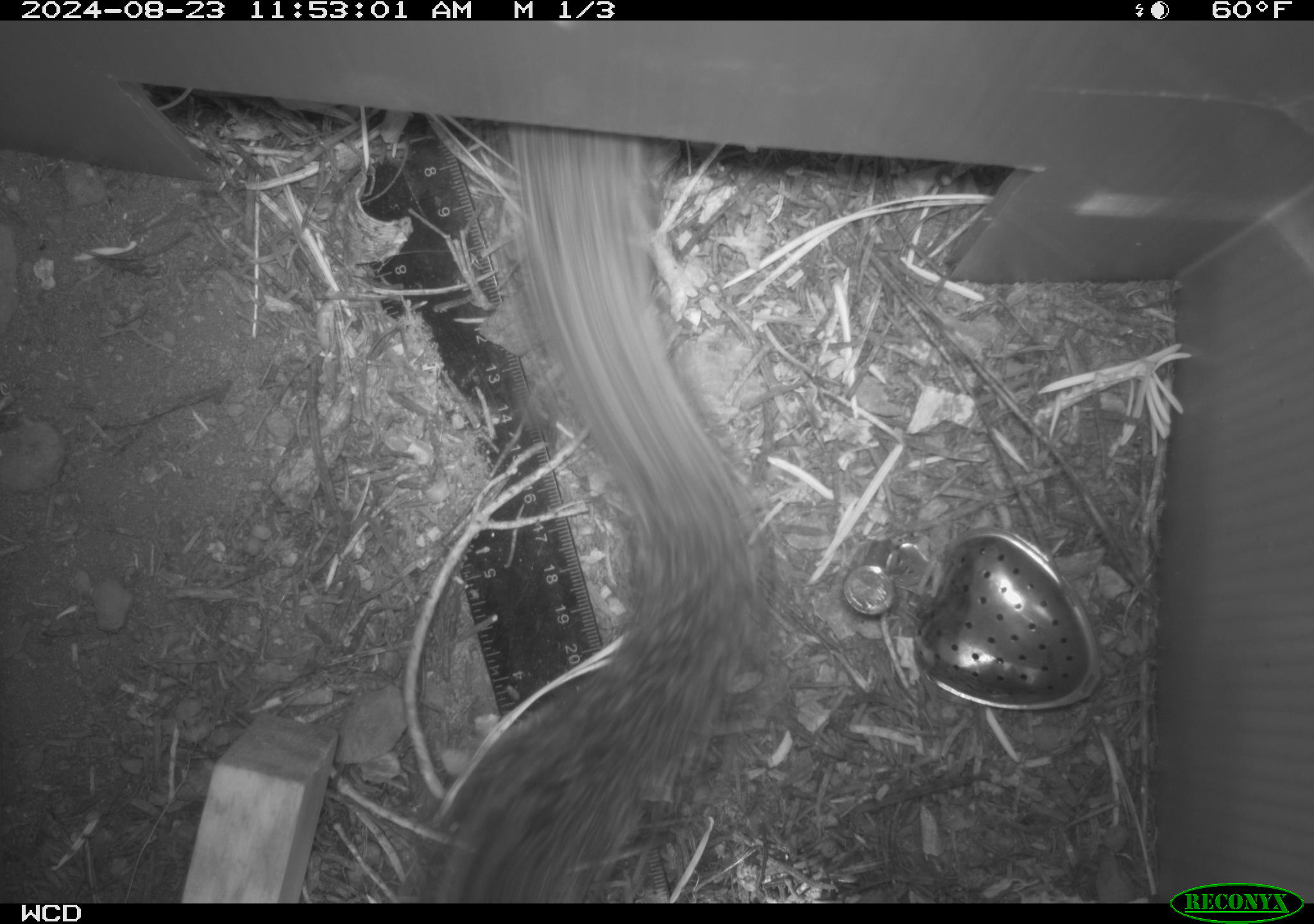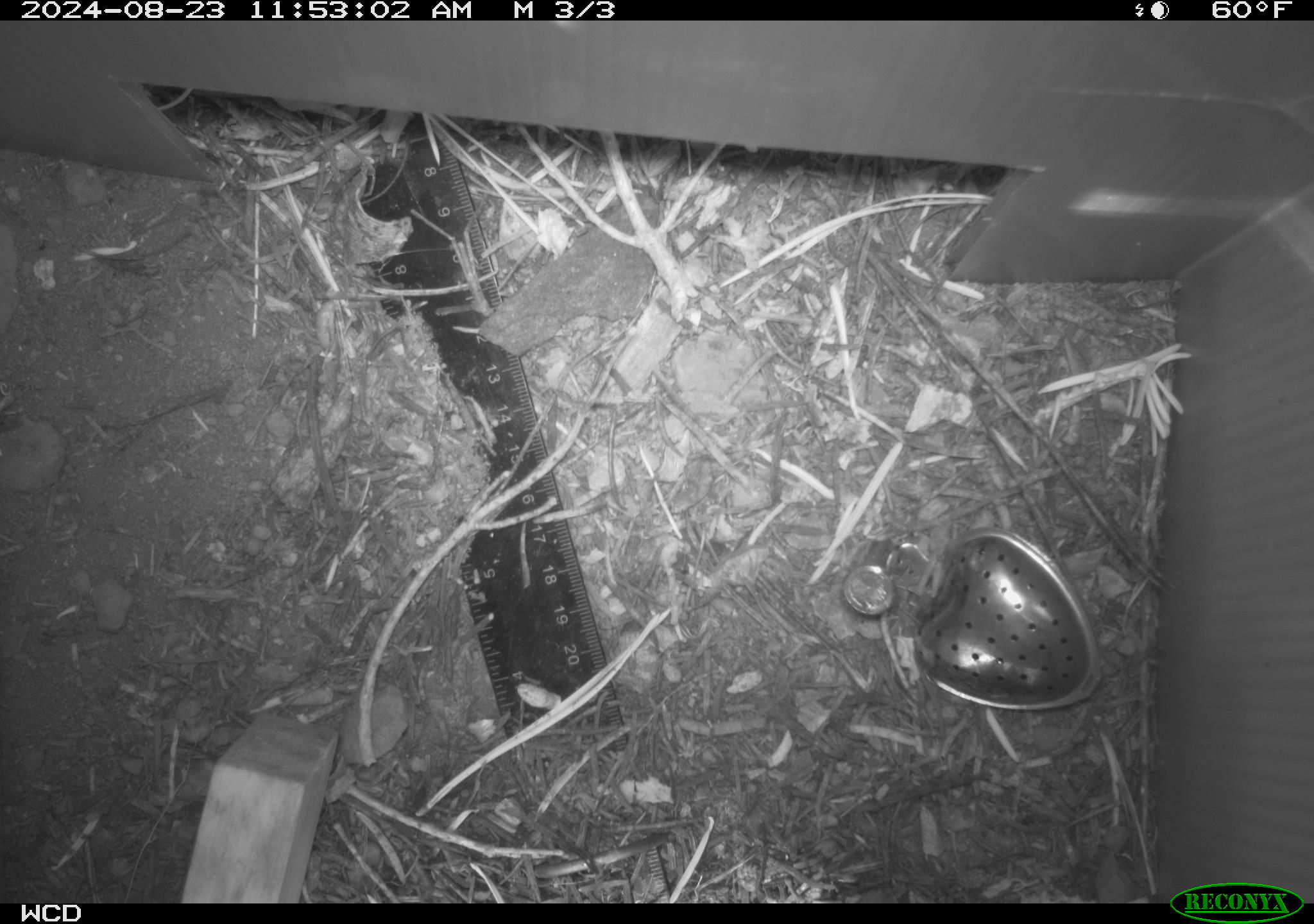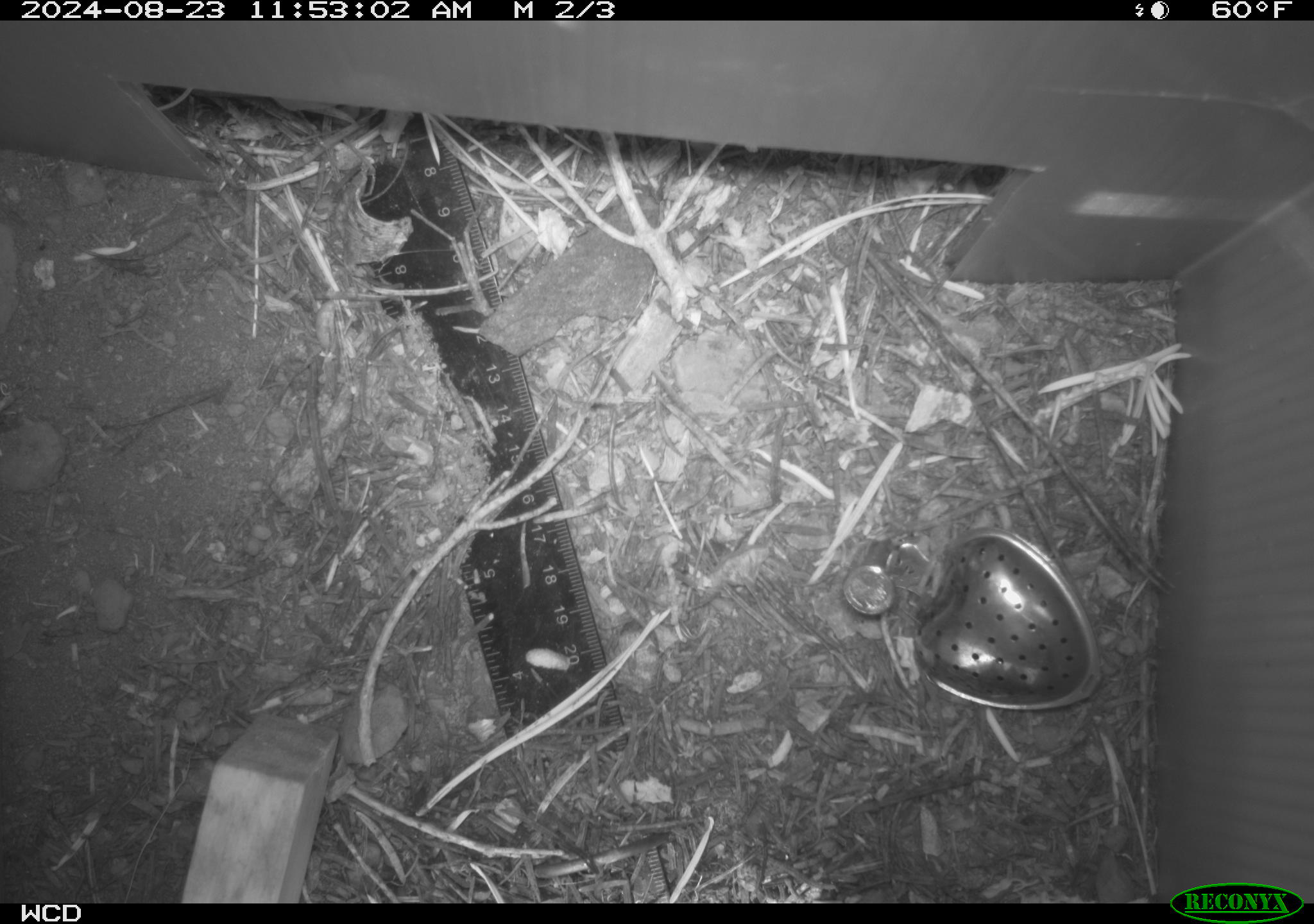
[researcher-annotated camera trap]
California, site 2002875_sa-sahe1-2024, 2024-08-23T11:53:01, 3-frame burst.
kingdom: Animalia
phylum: Chordata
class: Mammalia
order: Rodentia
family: Sciuridae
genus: Otospermophilus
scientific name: Otospermophilus beecheyi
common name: california ground squirrel